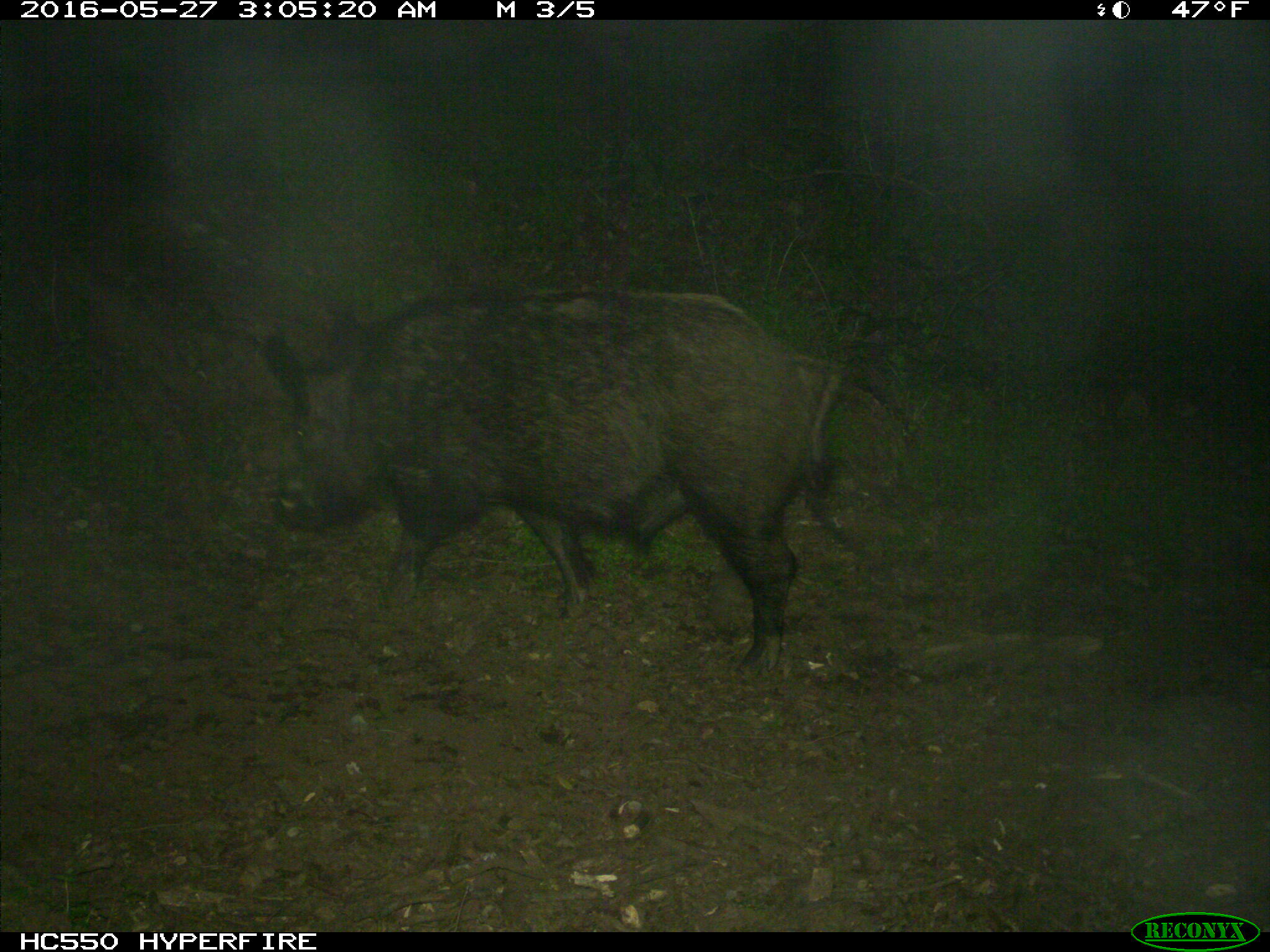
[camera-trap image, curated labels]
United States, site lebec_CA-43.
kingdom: Animalia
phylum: Chordata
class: Mammalia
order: Artiodactyla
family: Suidae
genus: Sus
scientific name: Sus scrofa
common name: wild boar